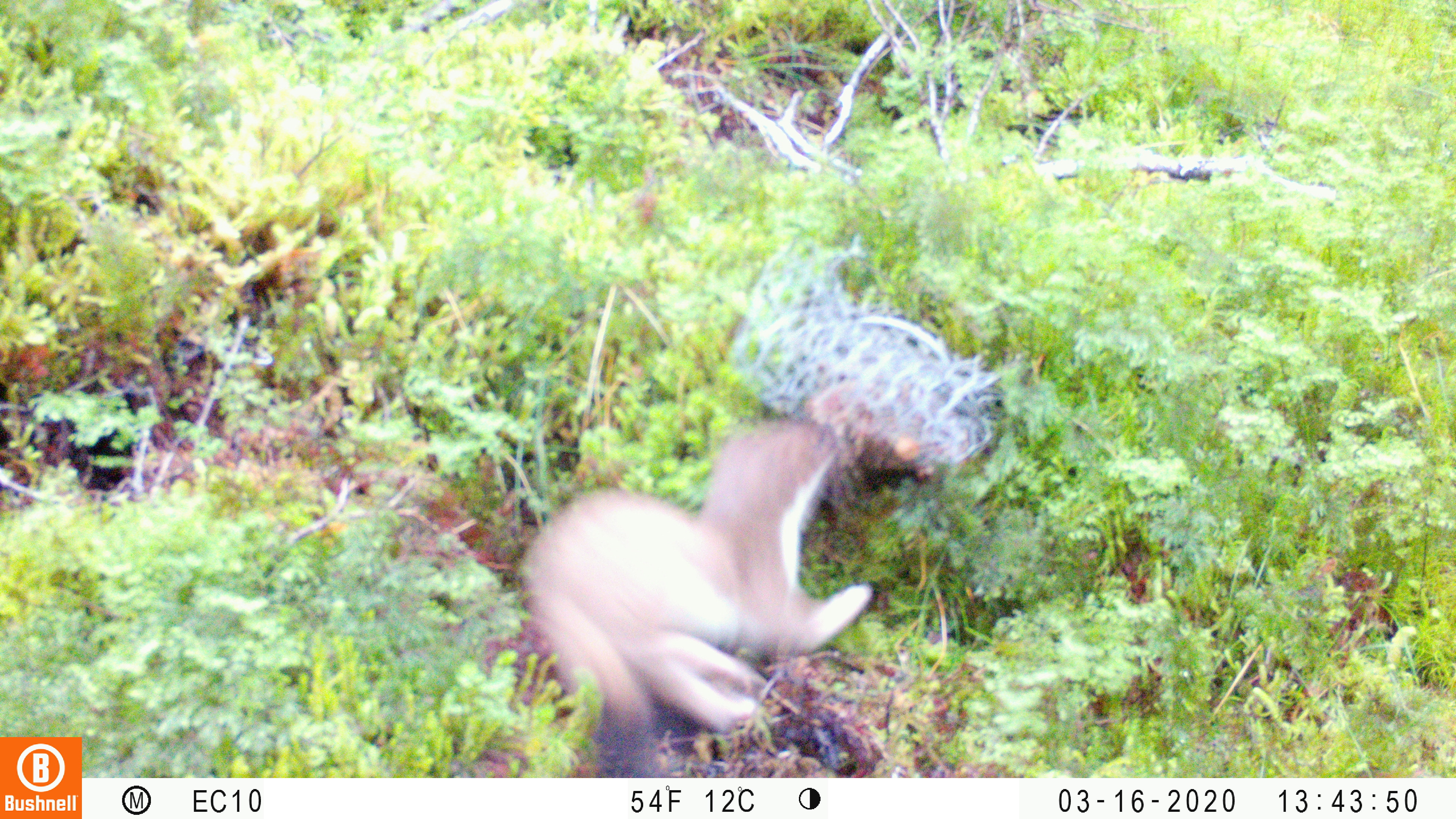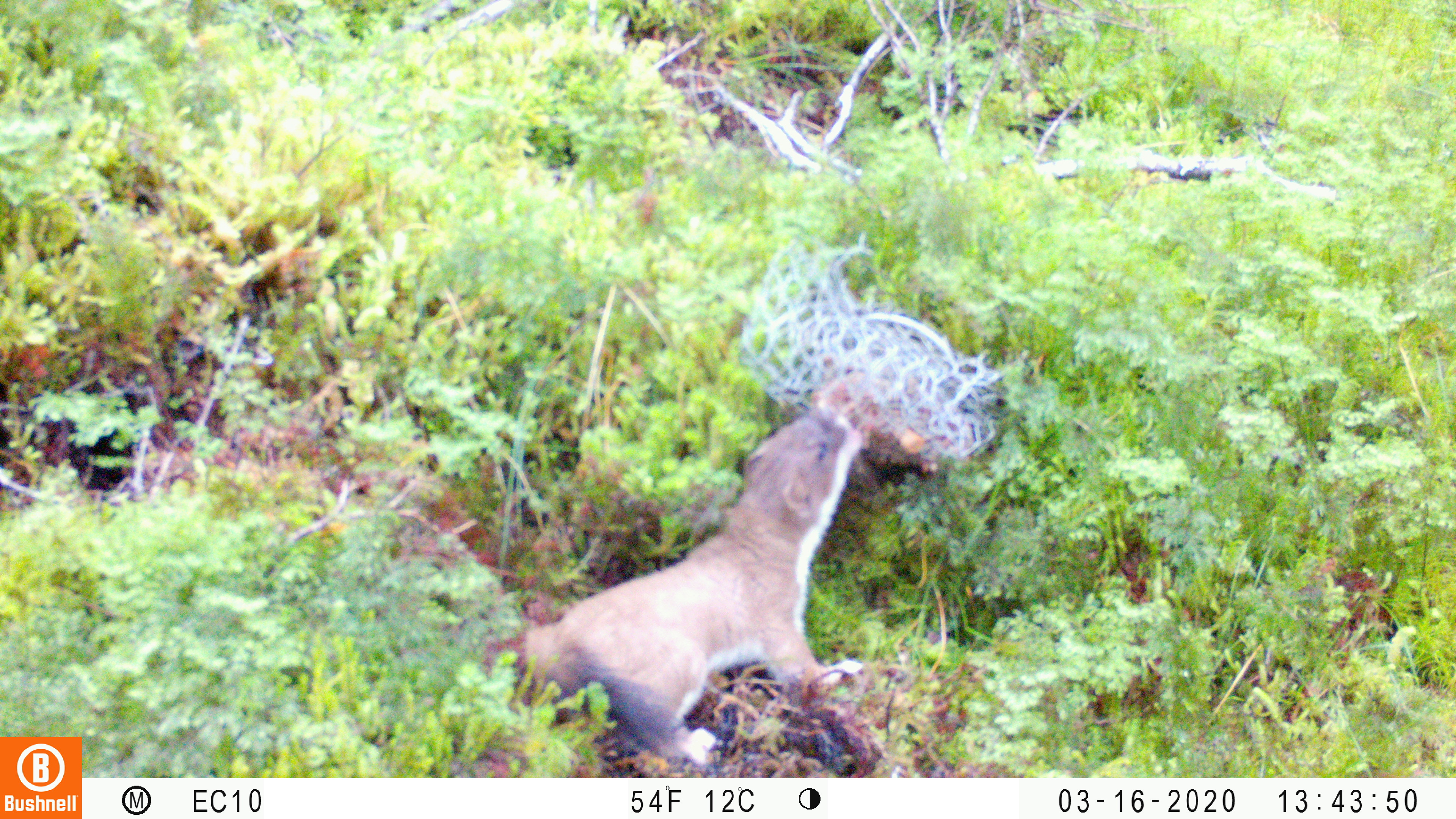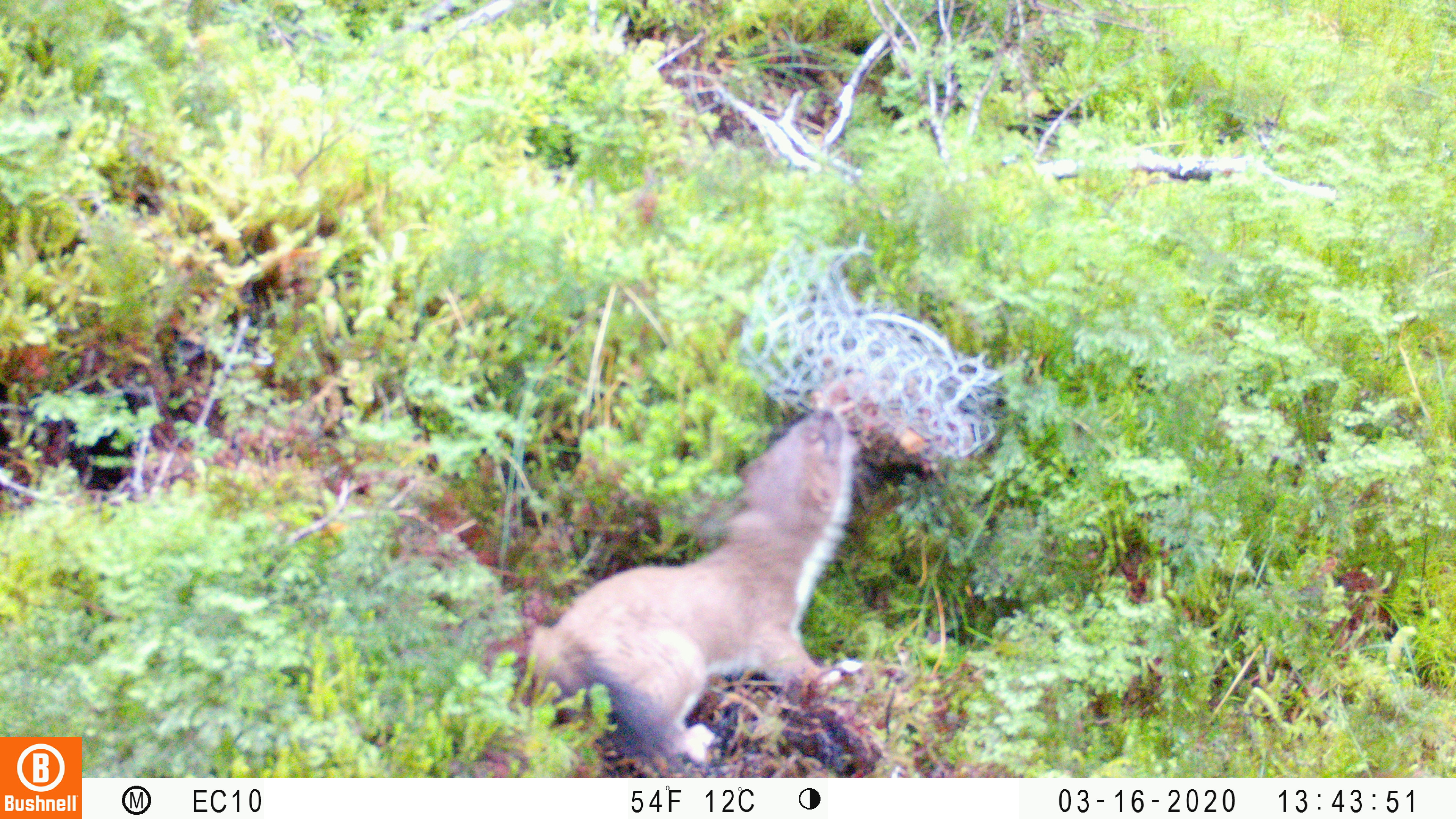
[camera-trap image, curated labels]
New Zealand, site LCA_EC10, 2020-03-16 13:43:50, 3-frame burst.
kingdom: Animalia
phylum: Chordata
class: Mammalia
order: Carnivora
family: Mustelidae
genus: Mustela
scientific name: Mustela erminea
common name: stoat